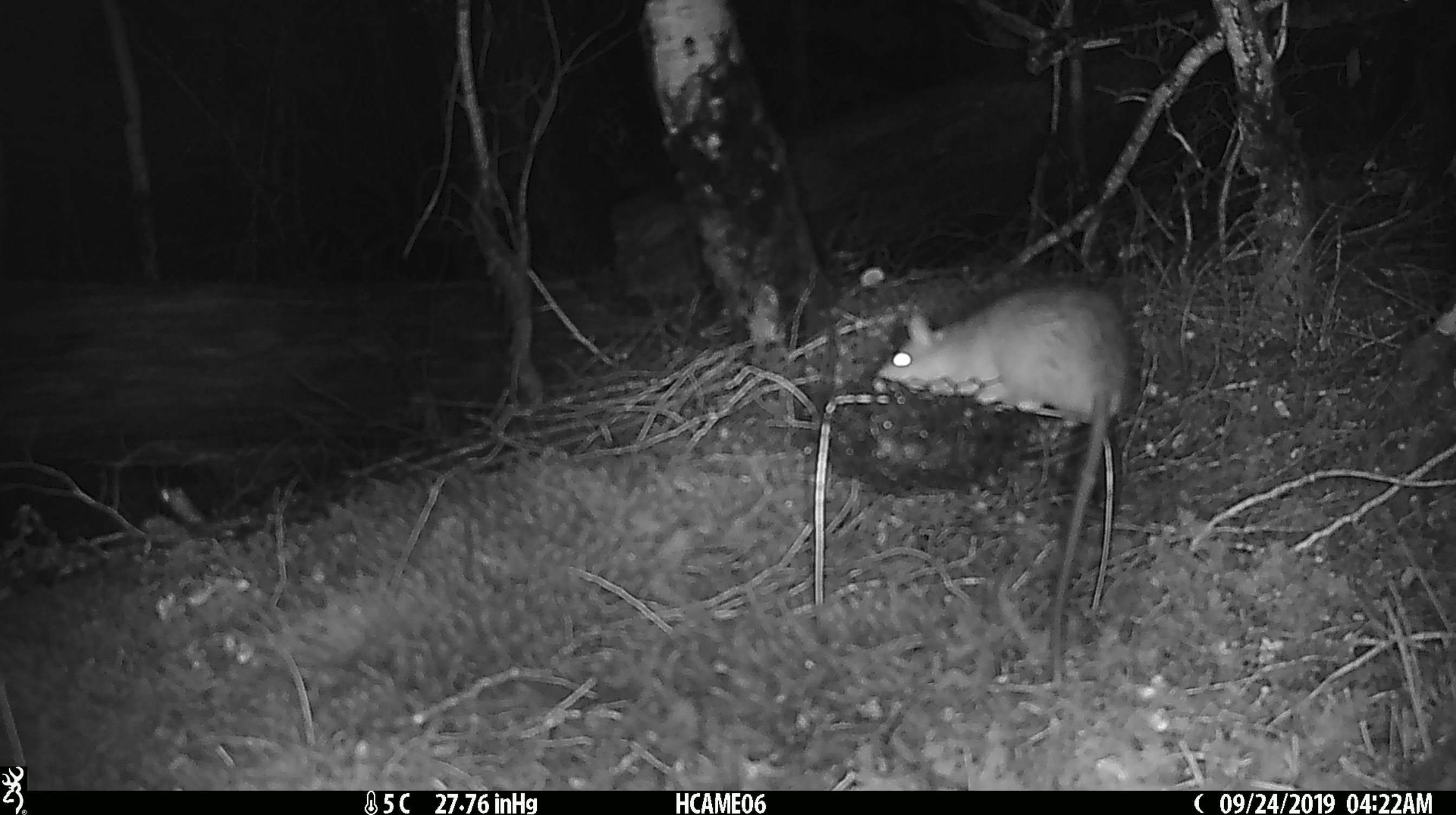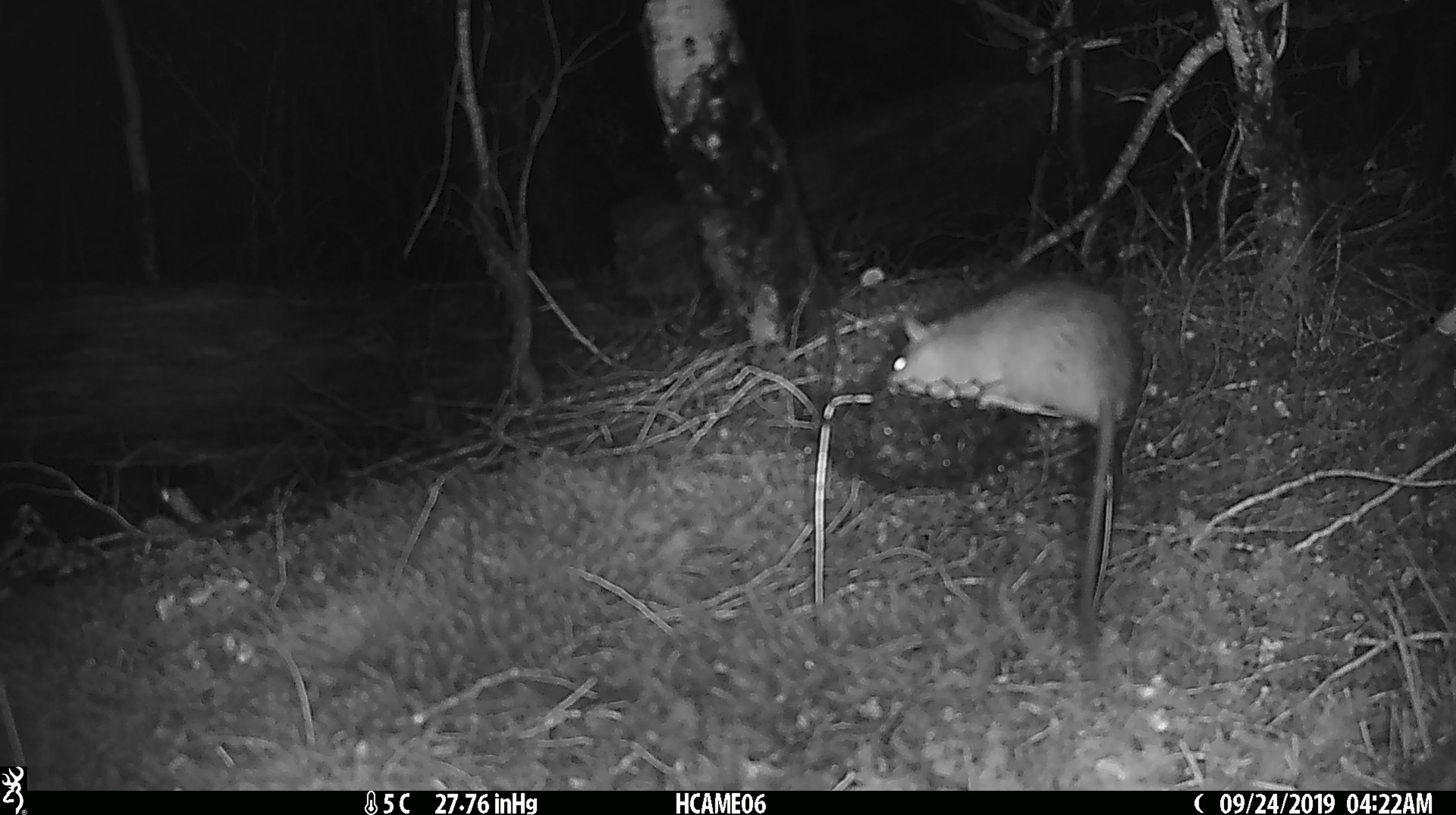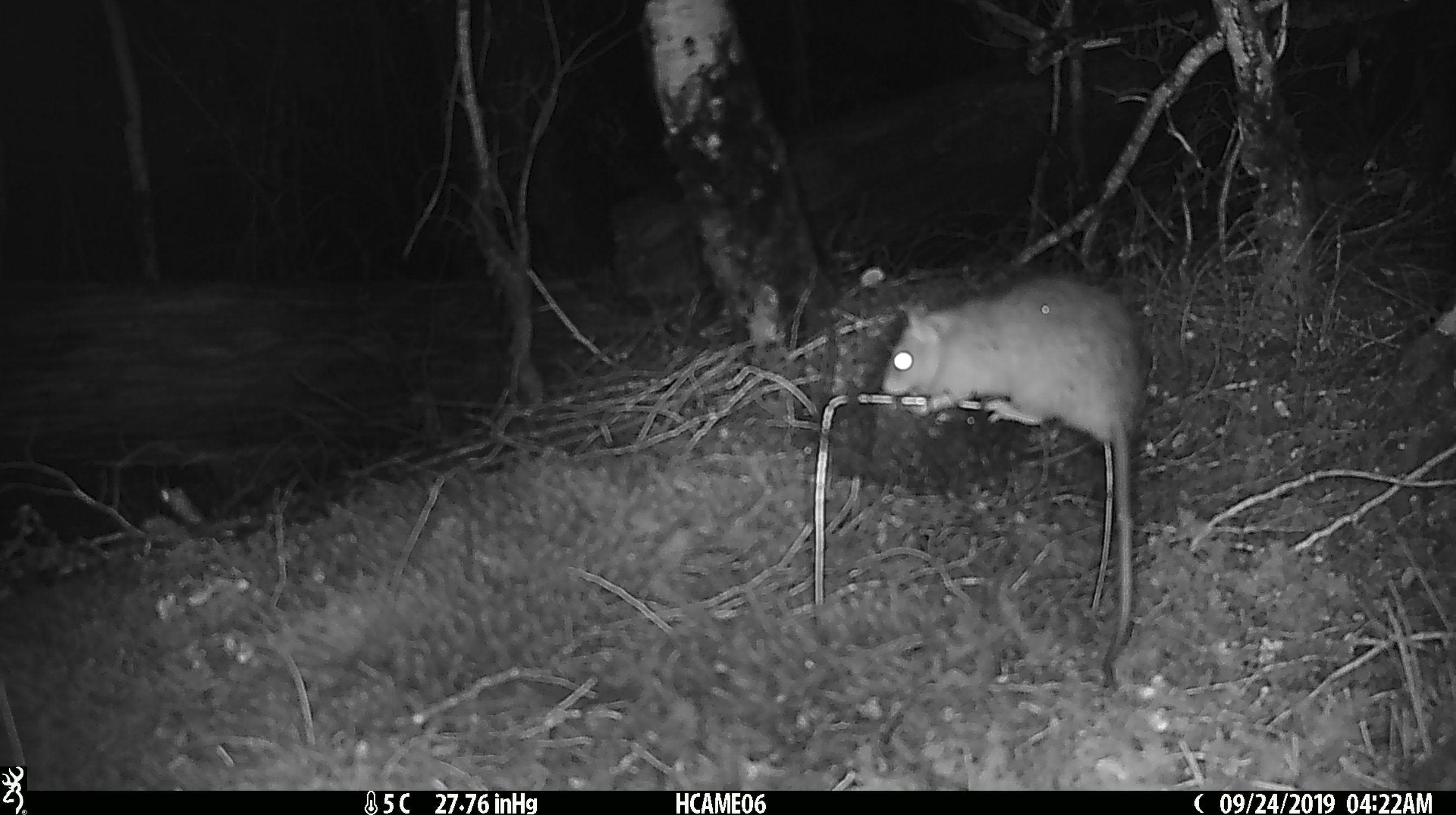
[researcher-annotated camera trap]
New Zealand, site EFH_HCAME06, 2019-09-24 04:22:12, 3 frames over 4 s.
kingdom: Animalia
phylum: Chordata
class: Mammalia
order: Rodentia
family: Muridae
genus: Rattus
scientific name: Rattus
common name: rat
Rat (Rattus).